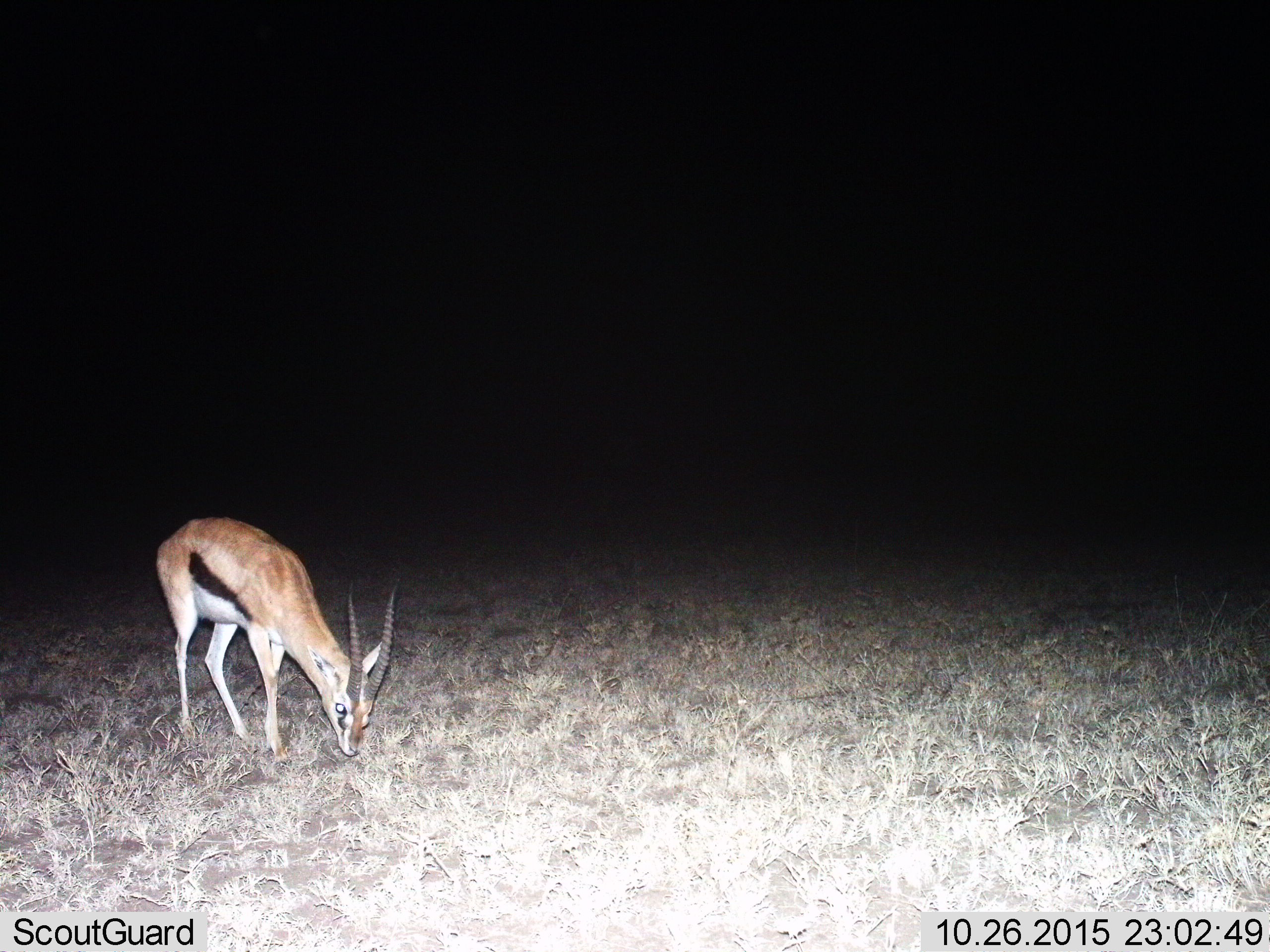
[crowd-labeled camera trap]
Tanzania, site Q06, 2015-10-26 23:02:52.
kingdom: Animalia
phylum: Chordata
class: Mammalia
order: Artiodactyla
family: Bovidae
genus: Eudorcas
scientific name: Eudorcas thomsonii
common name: thomson's gazelle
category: gazellethomsons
Gazellethomsons (thomson's gazelle) (Eudorcas thomsonii), count 1. Behavior (volunteer vote fractions): standing 14%, resting 0%, moving 0%, interacting 0%. Young present (vote fraction): 0%. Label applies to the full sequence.